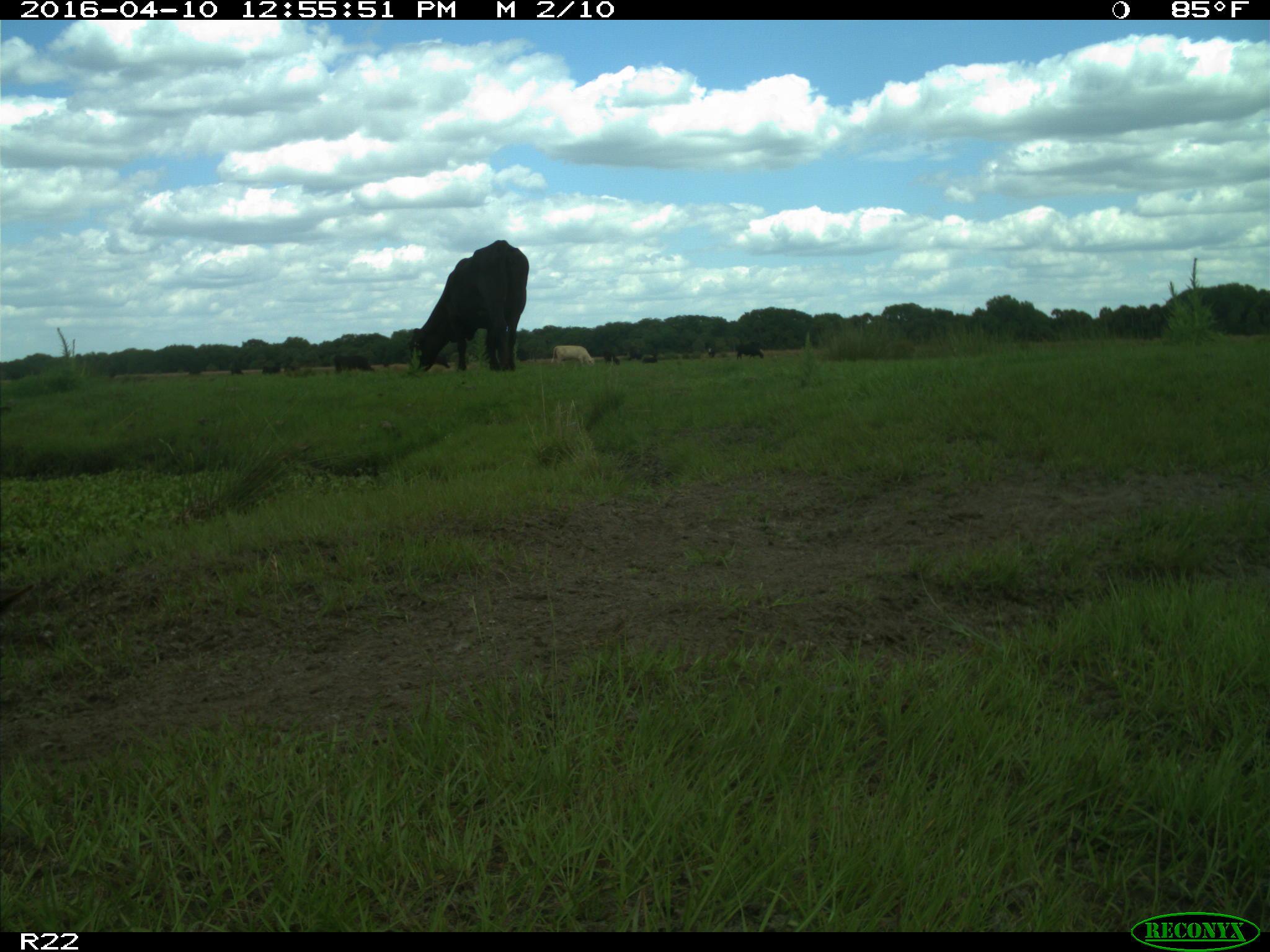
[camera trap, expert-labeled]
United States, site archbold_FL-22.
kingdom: Animalia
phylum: Chordata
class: Mammalia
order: Artiodactyla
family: Bovidae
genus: Bos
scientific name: Bos taurus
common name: domestic cow